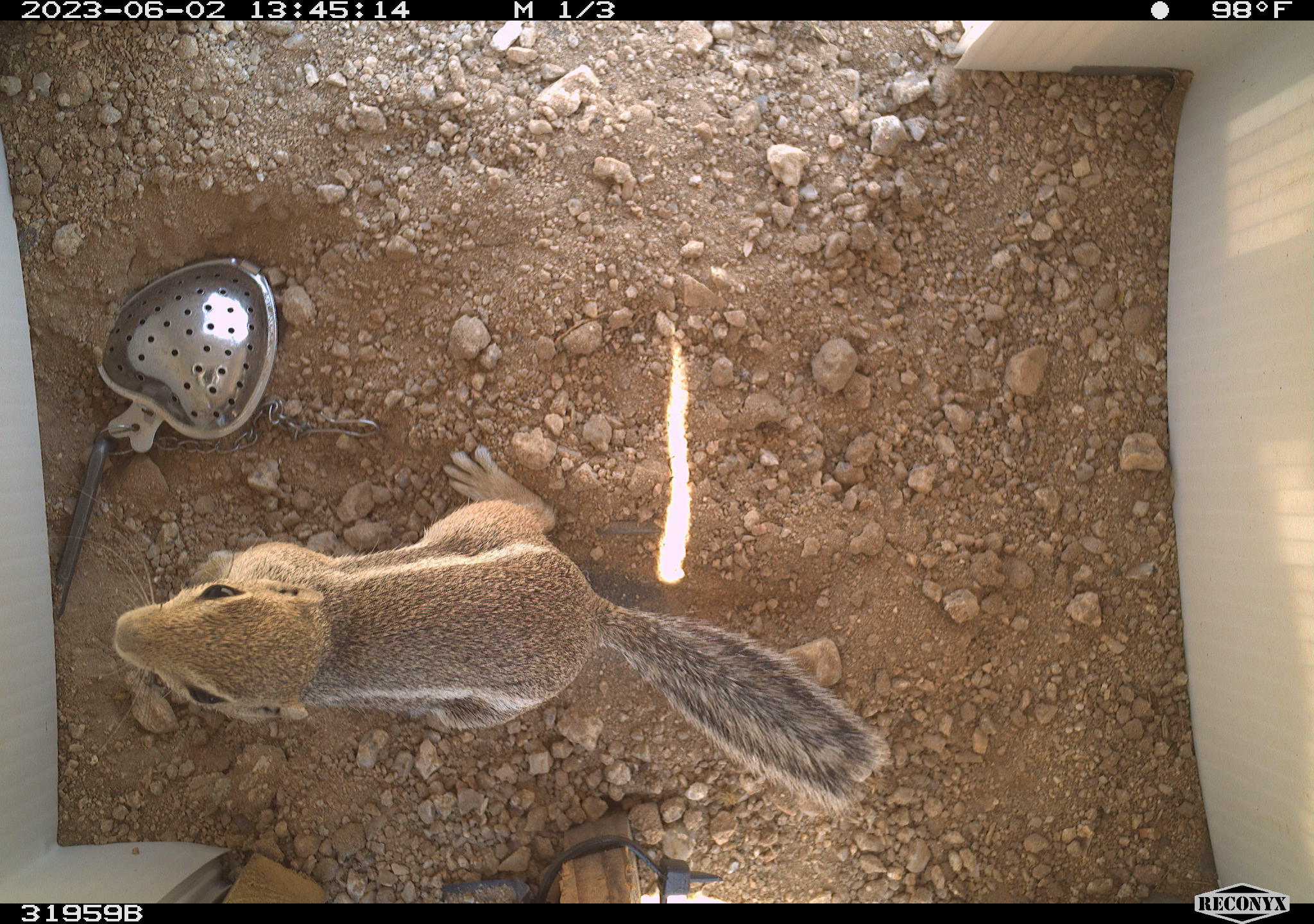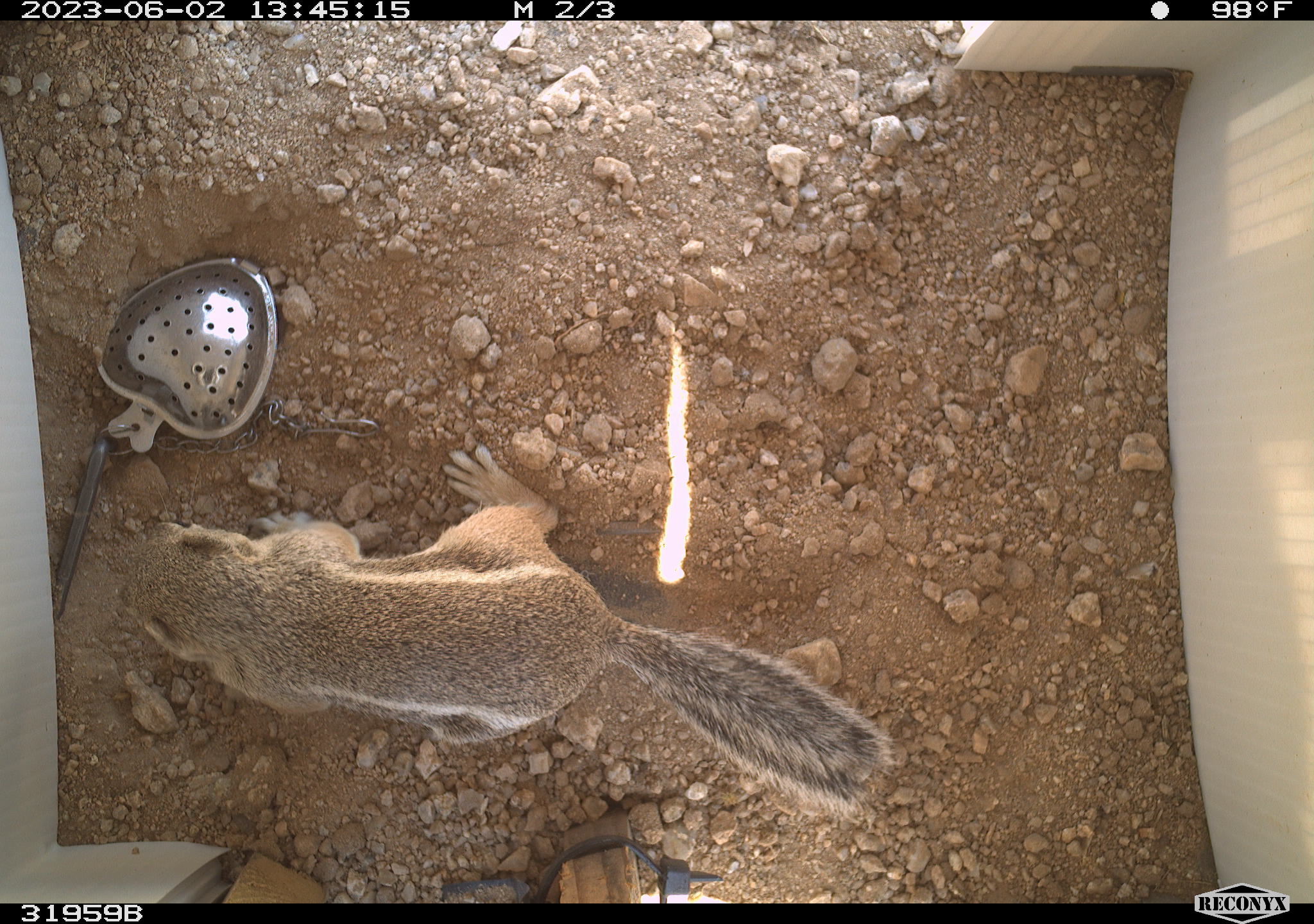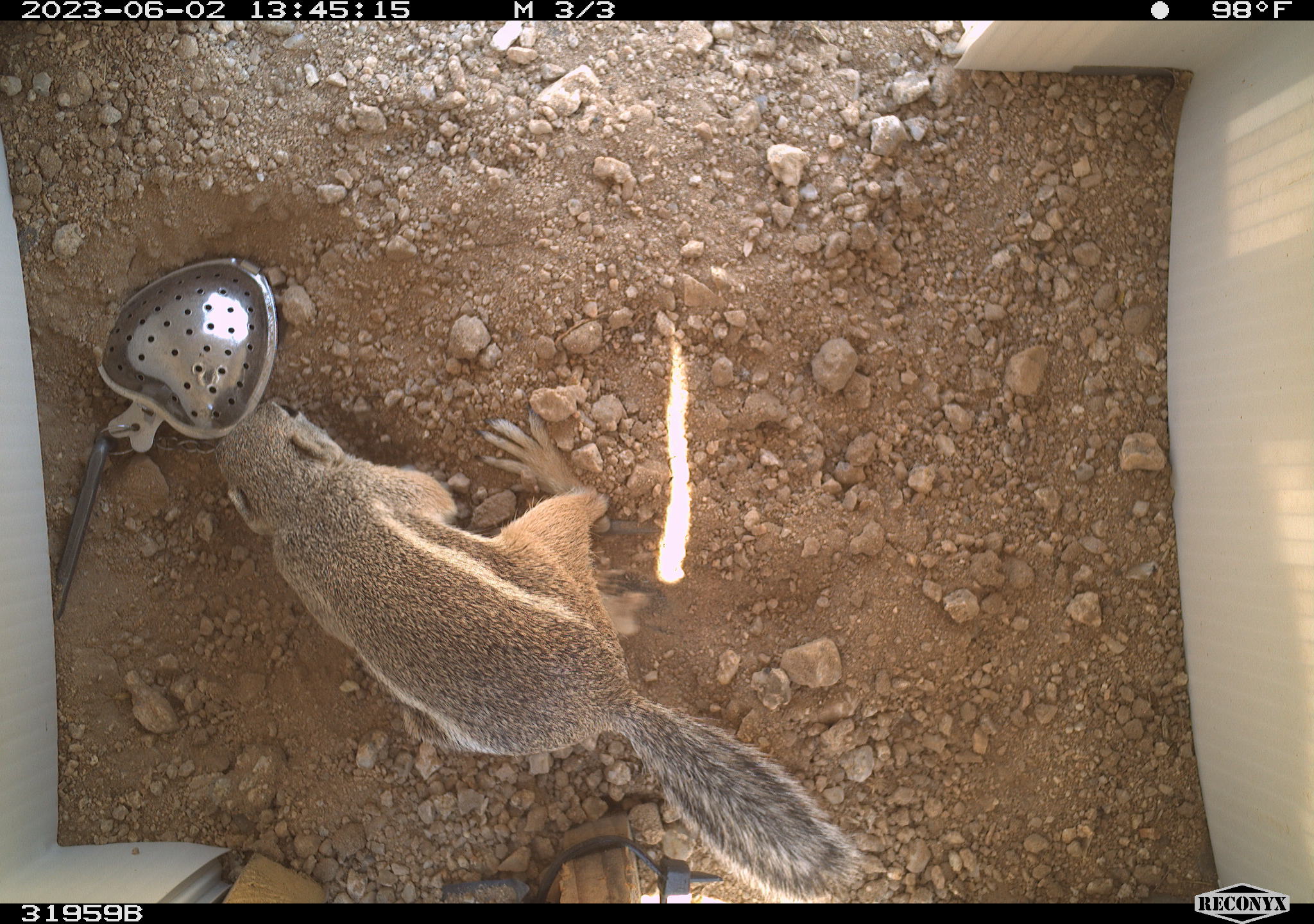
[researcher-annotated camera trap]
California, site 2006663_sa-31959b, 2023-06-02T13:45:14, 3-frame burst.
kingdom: Animalia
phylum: Chordata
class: Mammalia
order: Rodentia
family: Sciuridae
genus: Ammospermophilus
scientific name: Ammospermophilus leucurus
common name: white-tailed antelope squirrel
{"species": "white-tailed antelope squirrel (Ammospermophilus leucurus)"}